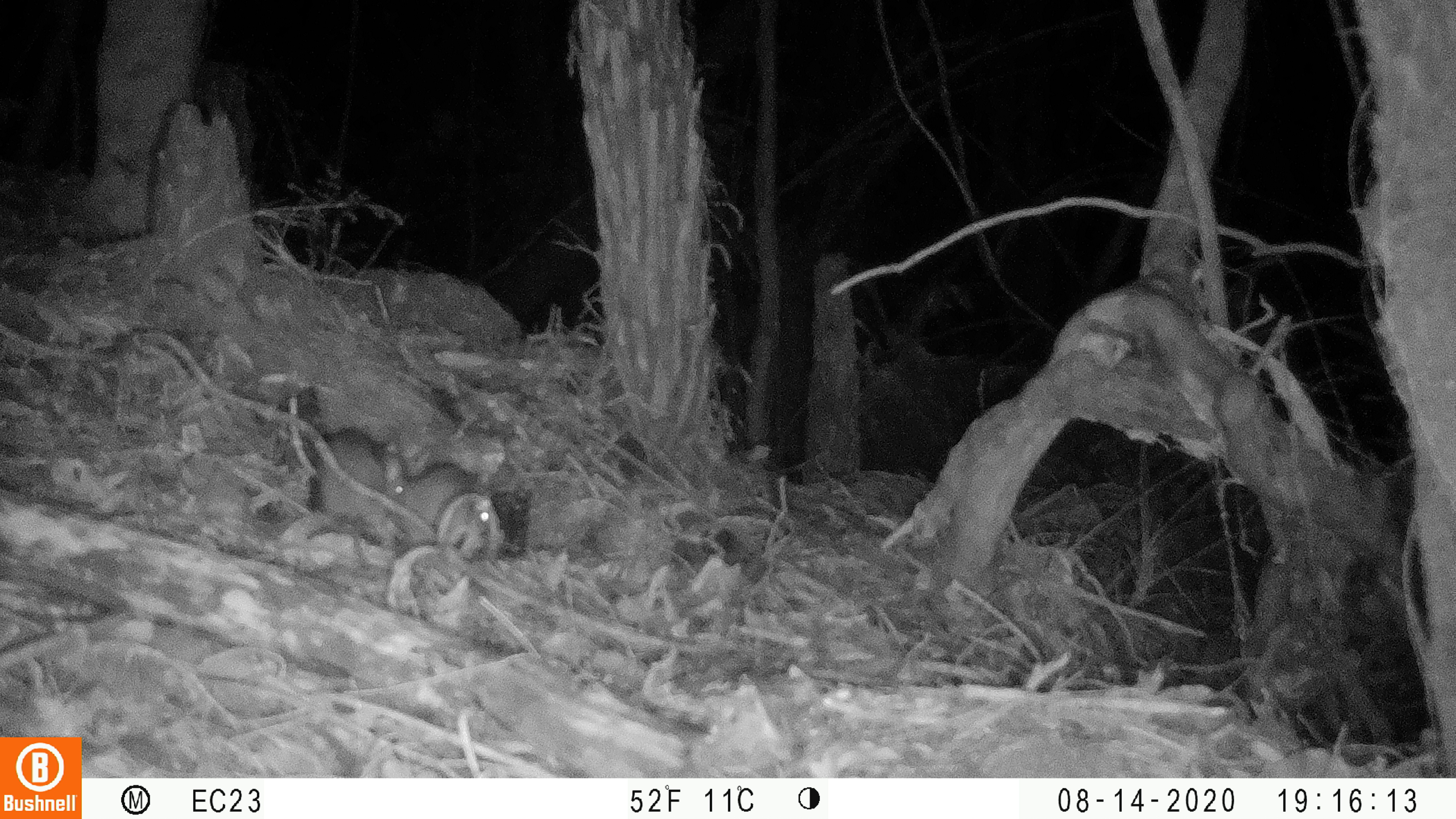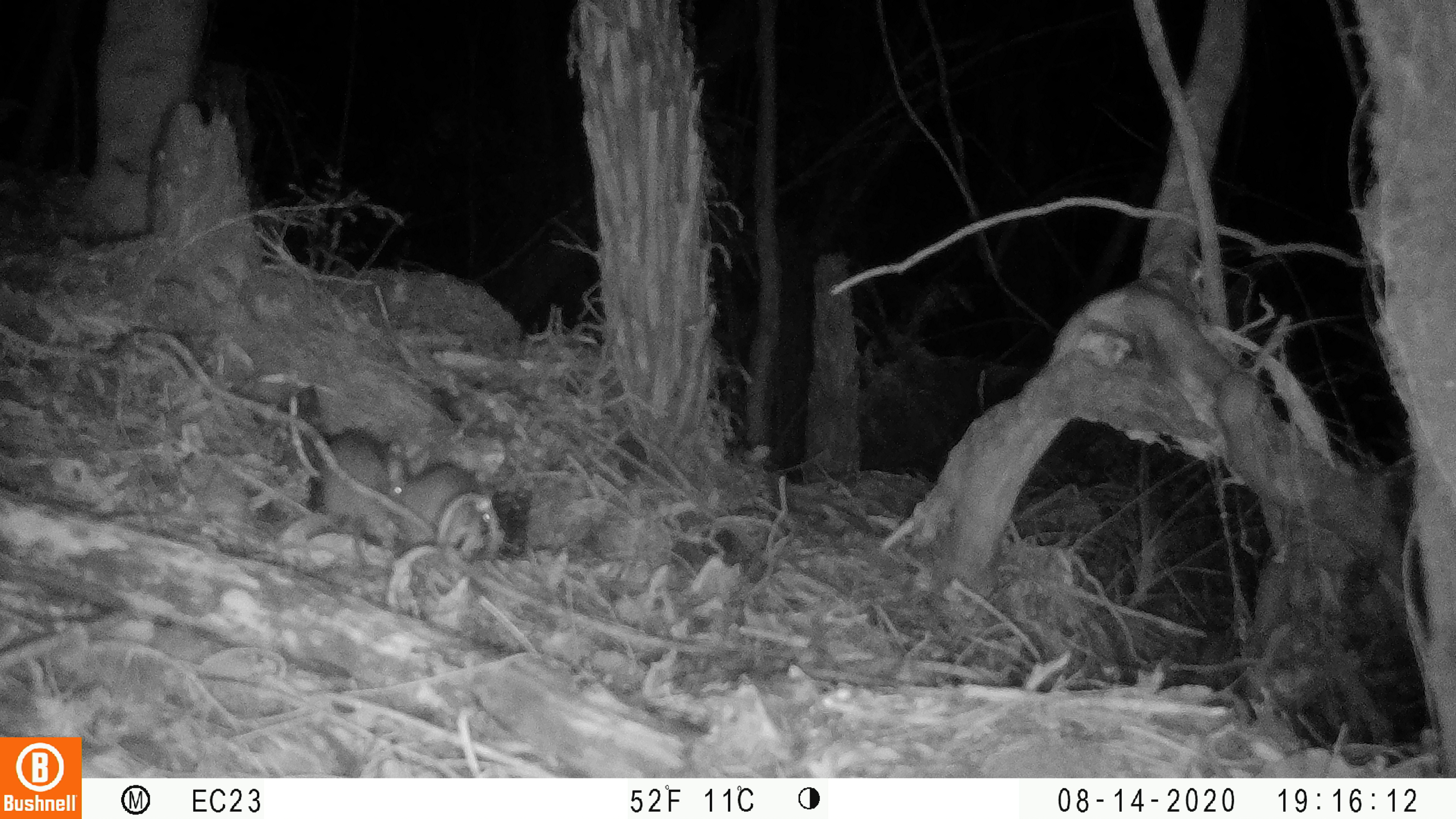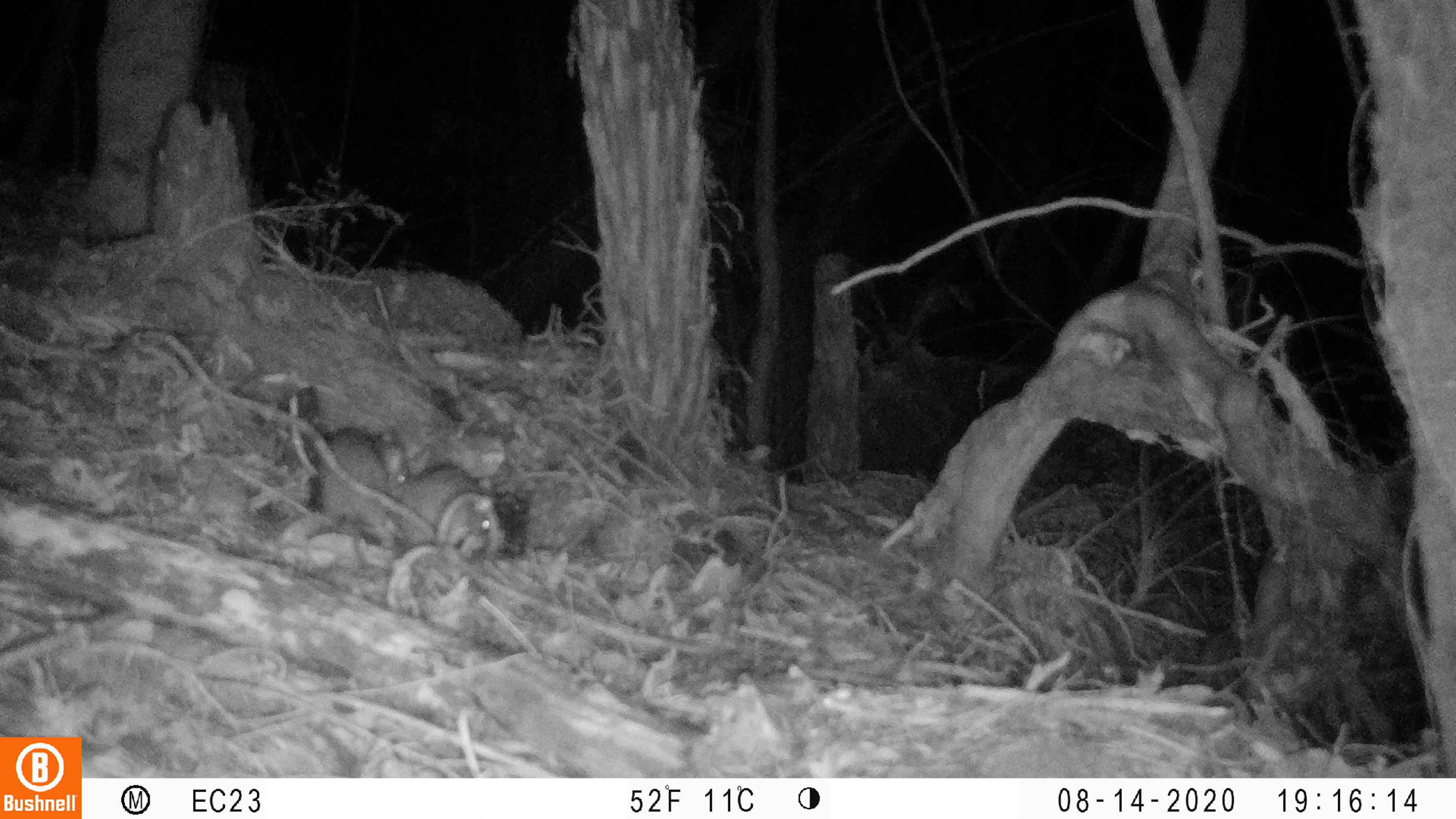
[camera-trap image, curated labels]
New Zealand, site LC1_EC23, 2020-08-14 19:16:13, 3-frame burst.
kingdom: Animalia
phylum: Chordata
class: Mammalia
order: Rodentia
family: Muridae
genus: Rattus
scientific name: Rattus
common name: rat